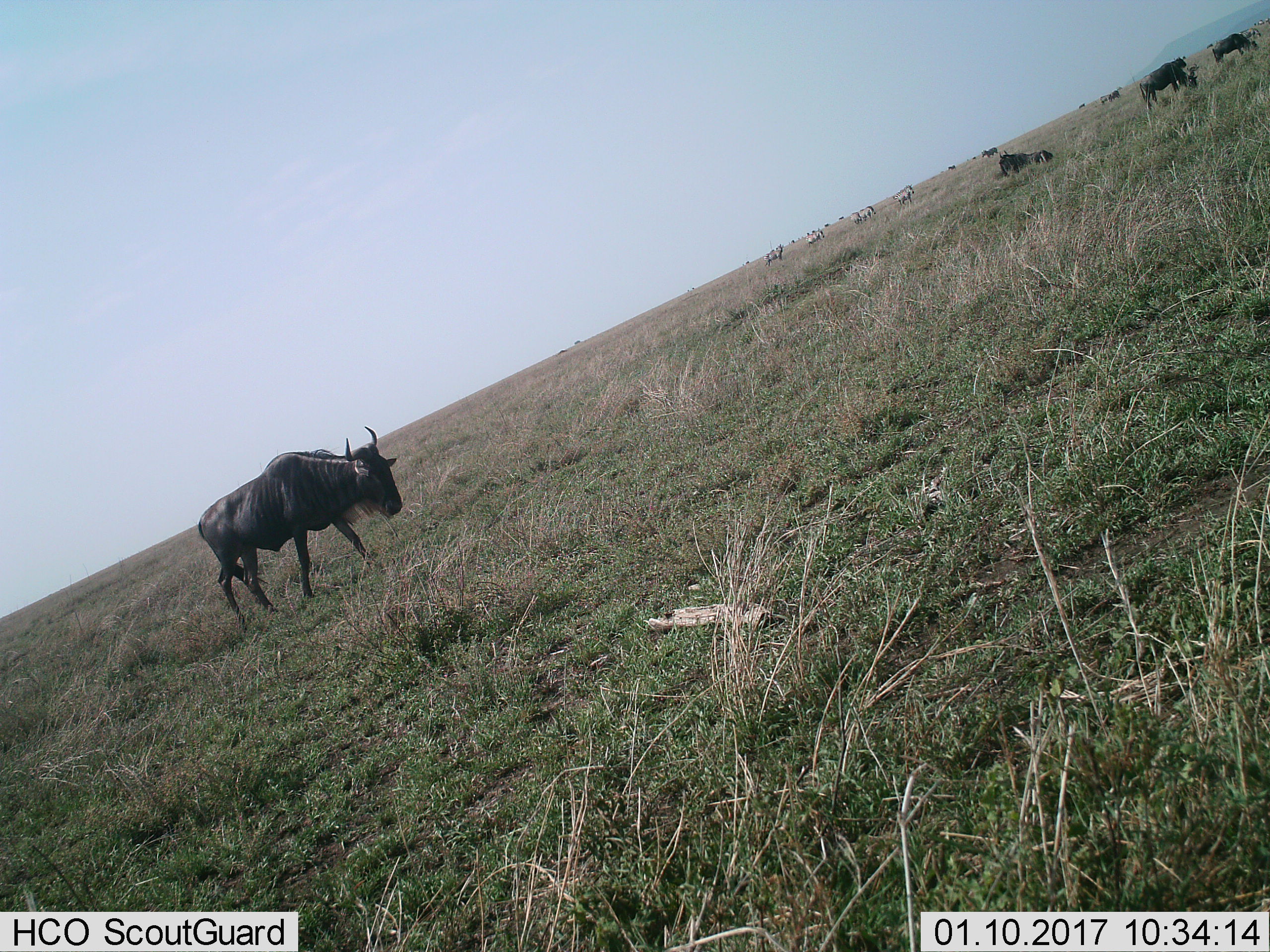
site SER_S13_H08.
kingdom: Animalia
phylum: Chordata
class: Mammalia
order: Artiodactyla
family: Bovidae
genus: Connochaetes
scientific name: Connochaetes taurinus taurinus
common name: blue wildebeest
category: wildebeestblue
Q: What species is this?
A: Wildebeestblue (blue wildebeest) (Connochaetes taurinus taurinus).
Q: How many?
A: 10.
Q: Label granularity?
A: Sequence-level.